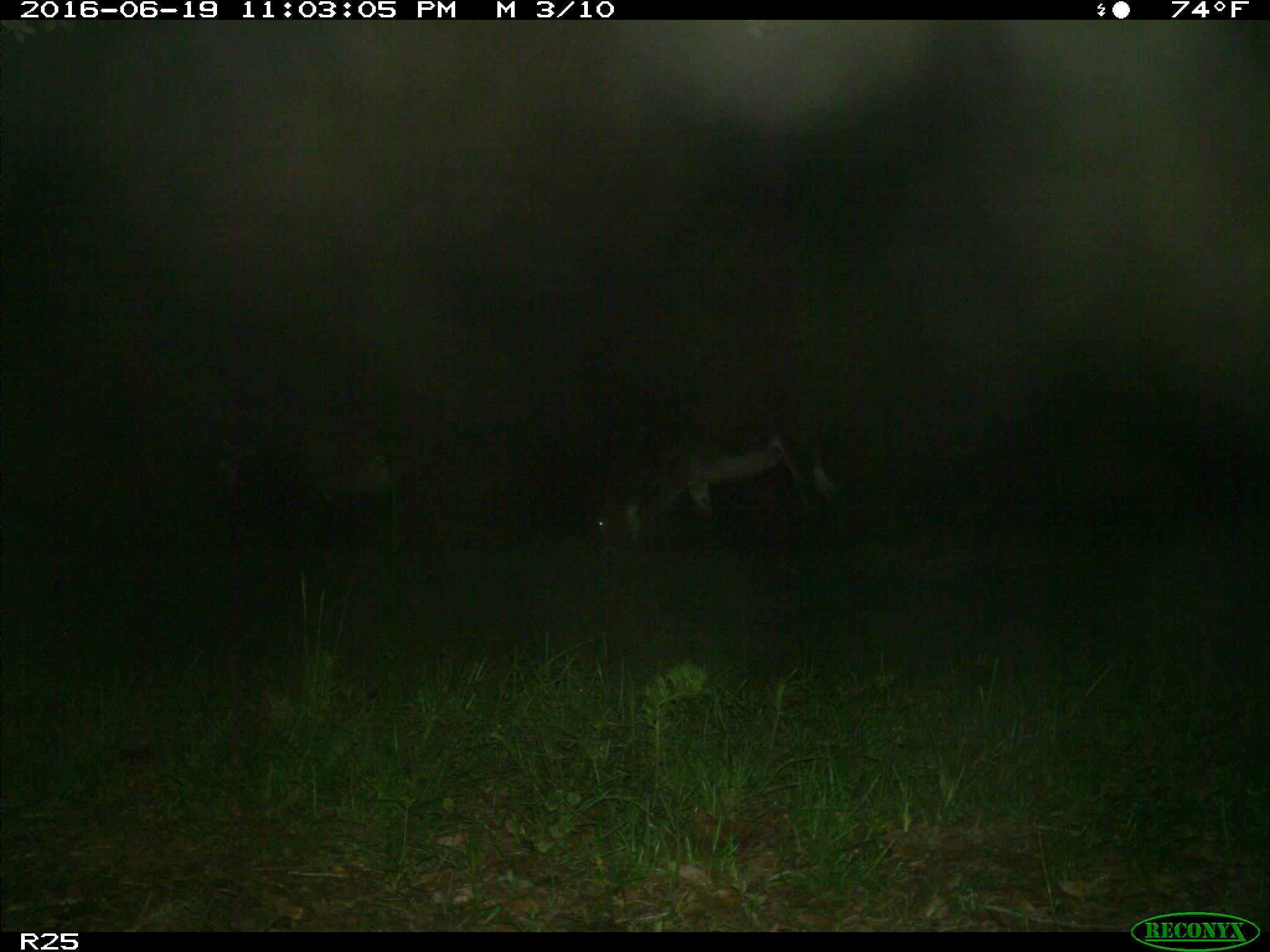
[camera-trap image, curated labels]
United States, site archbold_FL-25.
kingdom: Animalia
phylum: Chordata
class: Mammalia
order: Artiodactyla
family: Bovidae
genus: Bos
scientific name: Bos taurus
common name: domestic cow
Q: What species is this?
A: Bos taurus (domestic cow).